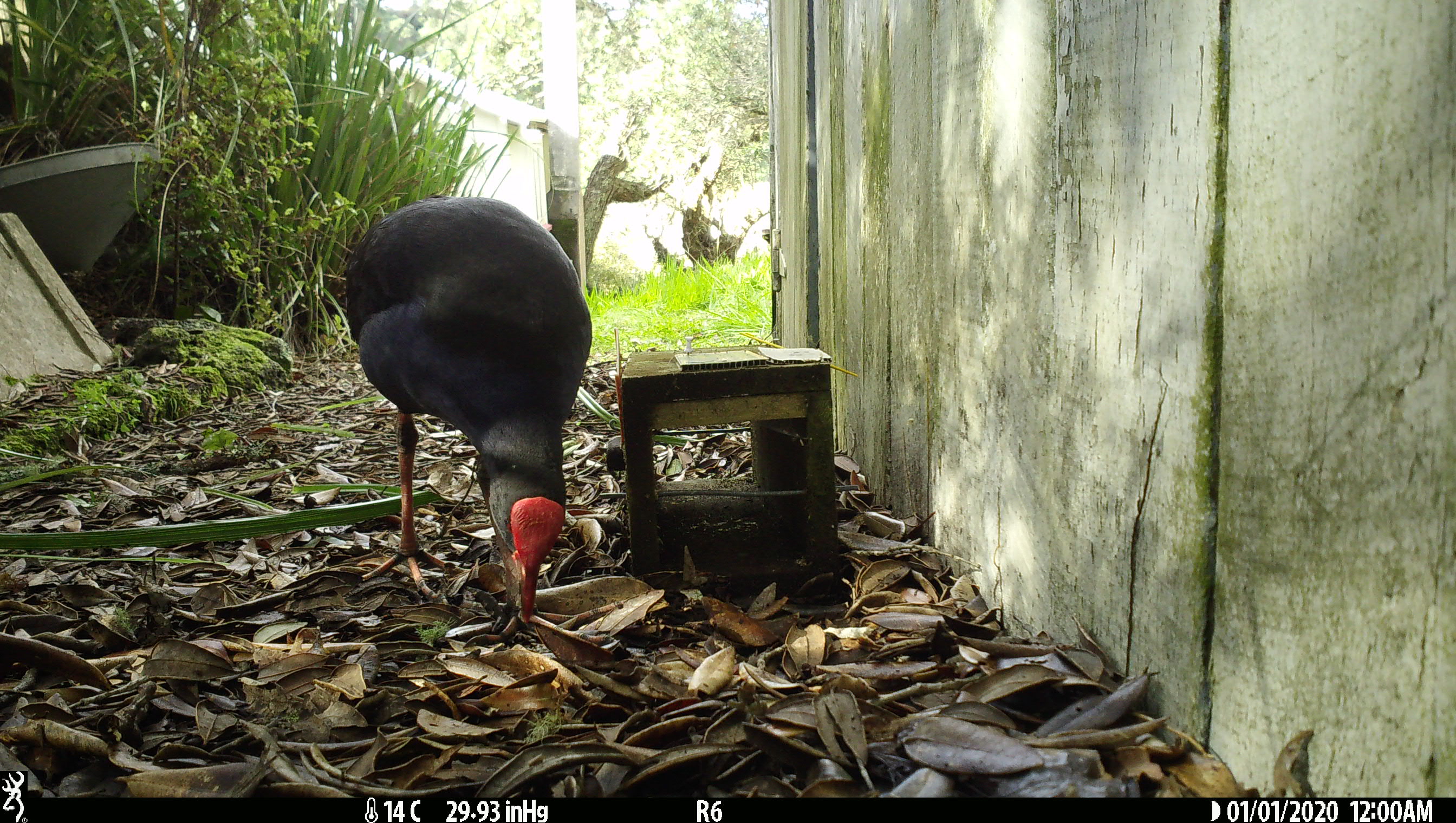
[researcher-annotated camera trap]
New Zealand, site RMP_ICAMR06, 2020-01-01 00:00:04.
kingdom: Animalia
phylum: Chordata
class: Aves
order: Gruiformes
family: Rallidae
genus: Porphyrio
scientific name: Porphyrio melanotus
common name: australasian swamphen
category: pukeko